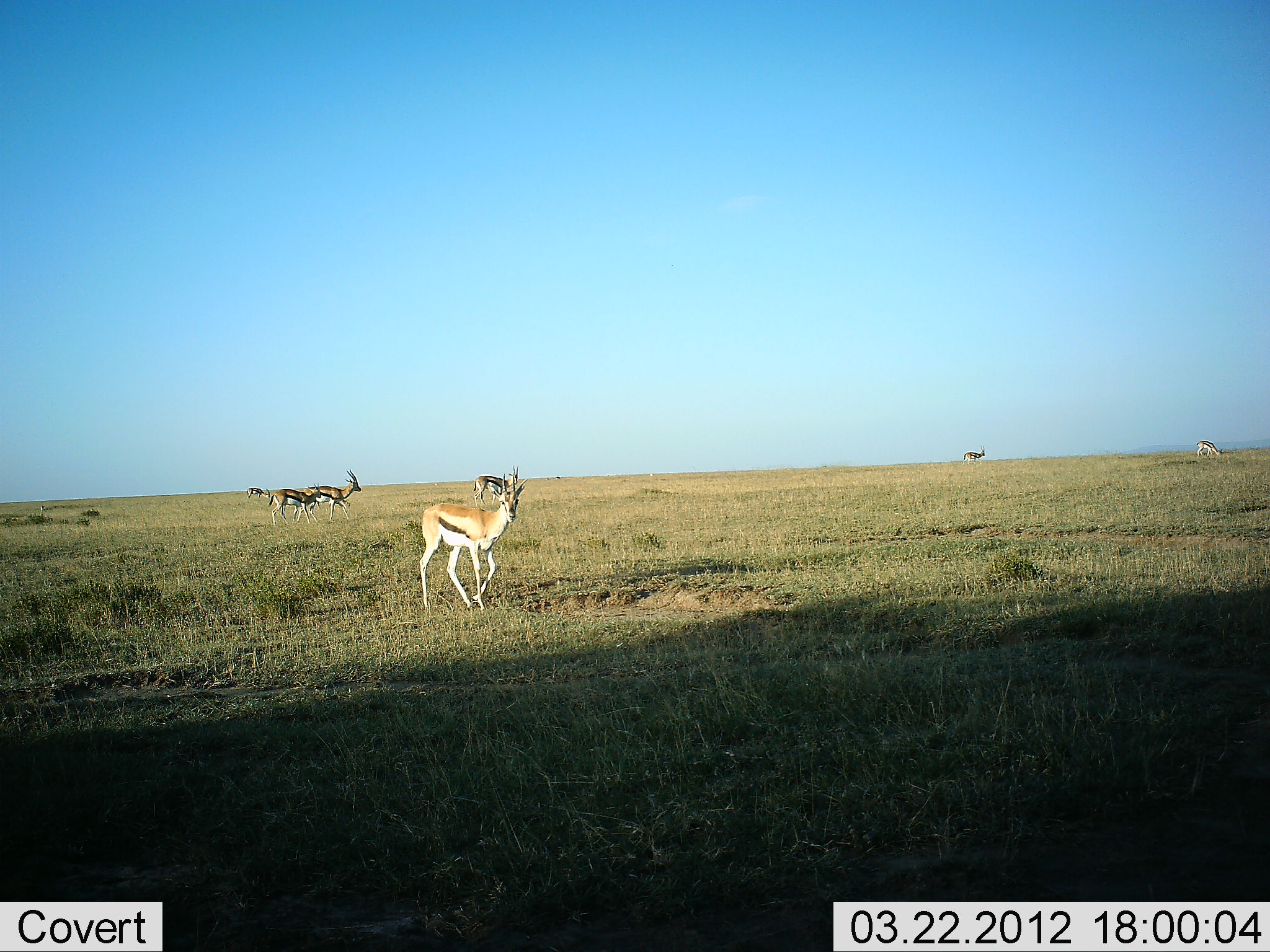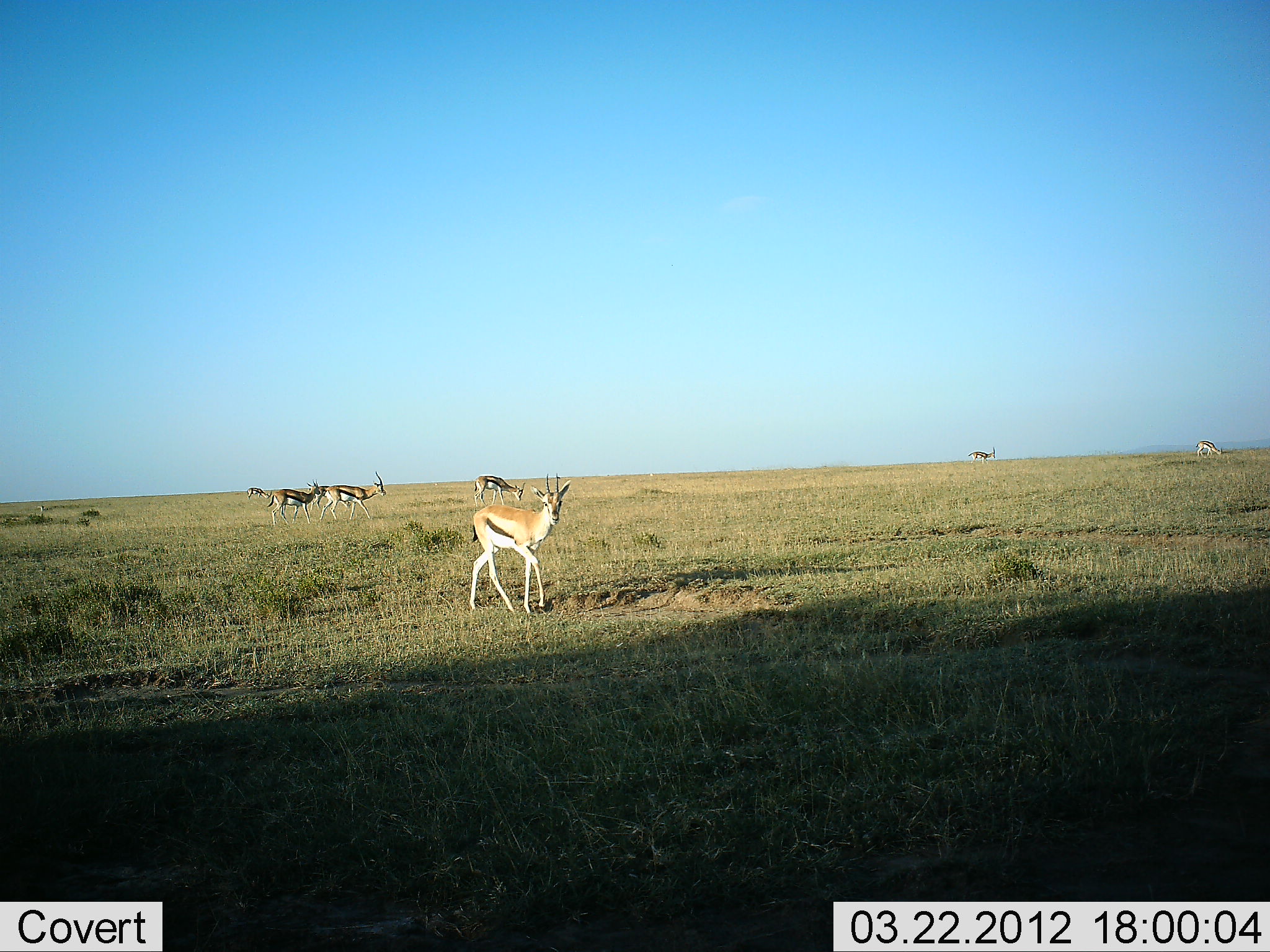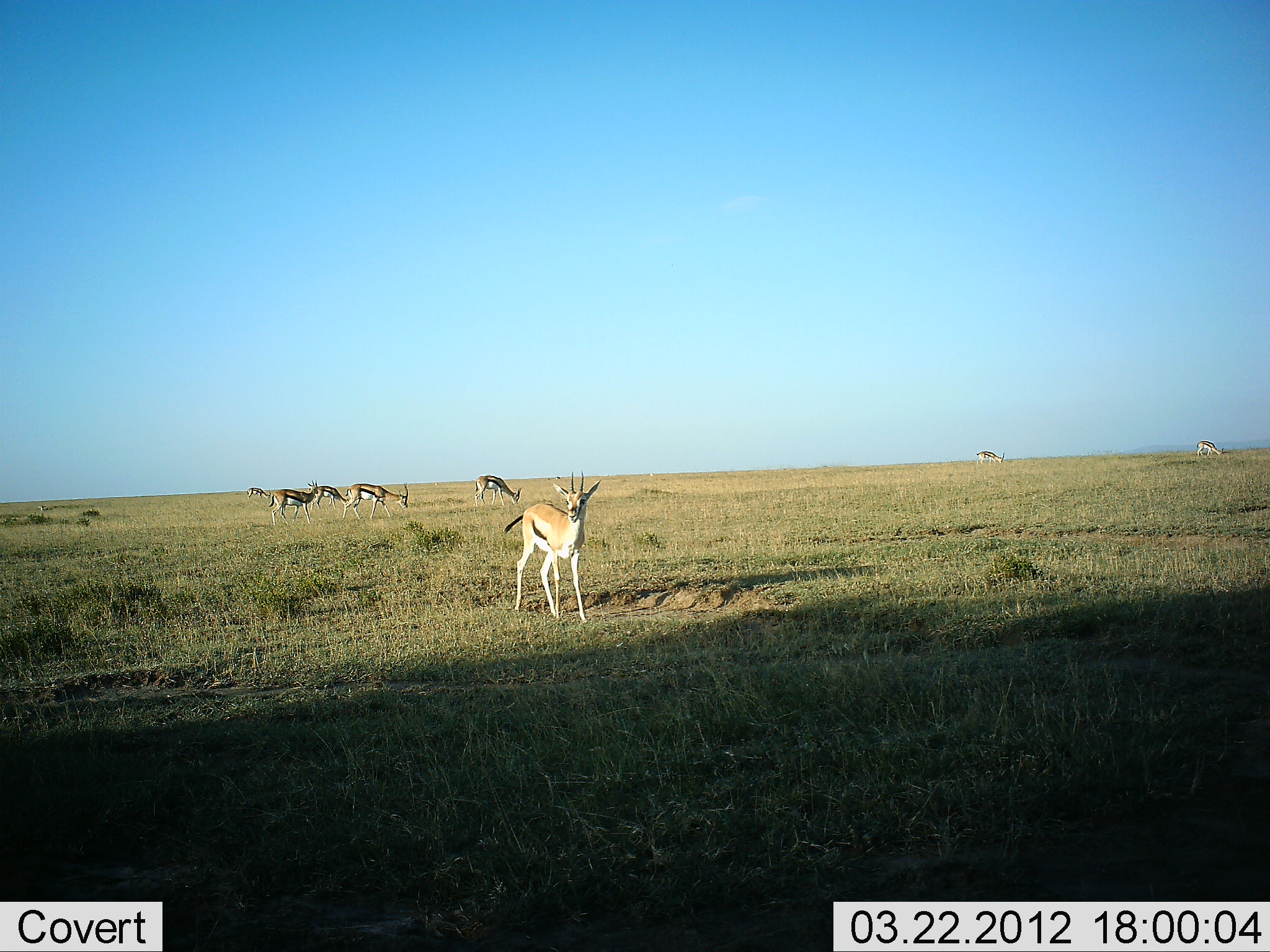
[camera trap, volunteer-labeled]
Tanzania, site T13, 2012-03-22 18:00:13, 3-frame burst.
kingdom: Animalia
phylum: Chordata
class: Mammalia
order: Artiodactyla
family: Bovidae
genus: Eudorcas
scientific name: Eudorcas thomsonii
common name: thomson's gazelle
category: gazellethomsons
Gazellethomsons (thomson's gazelle) (Eudorcas thomsonii), count 8. Behavior (volunteer vote fractions): standing 38%, resting 0%, moving 81%, interacting 0%. Young present (vote fraction): 0%. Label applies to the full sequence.